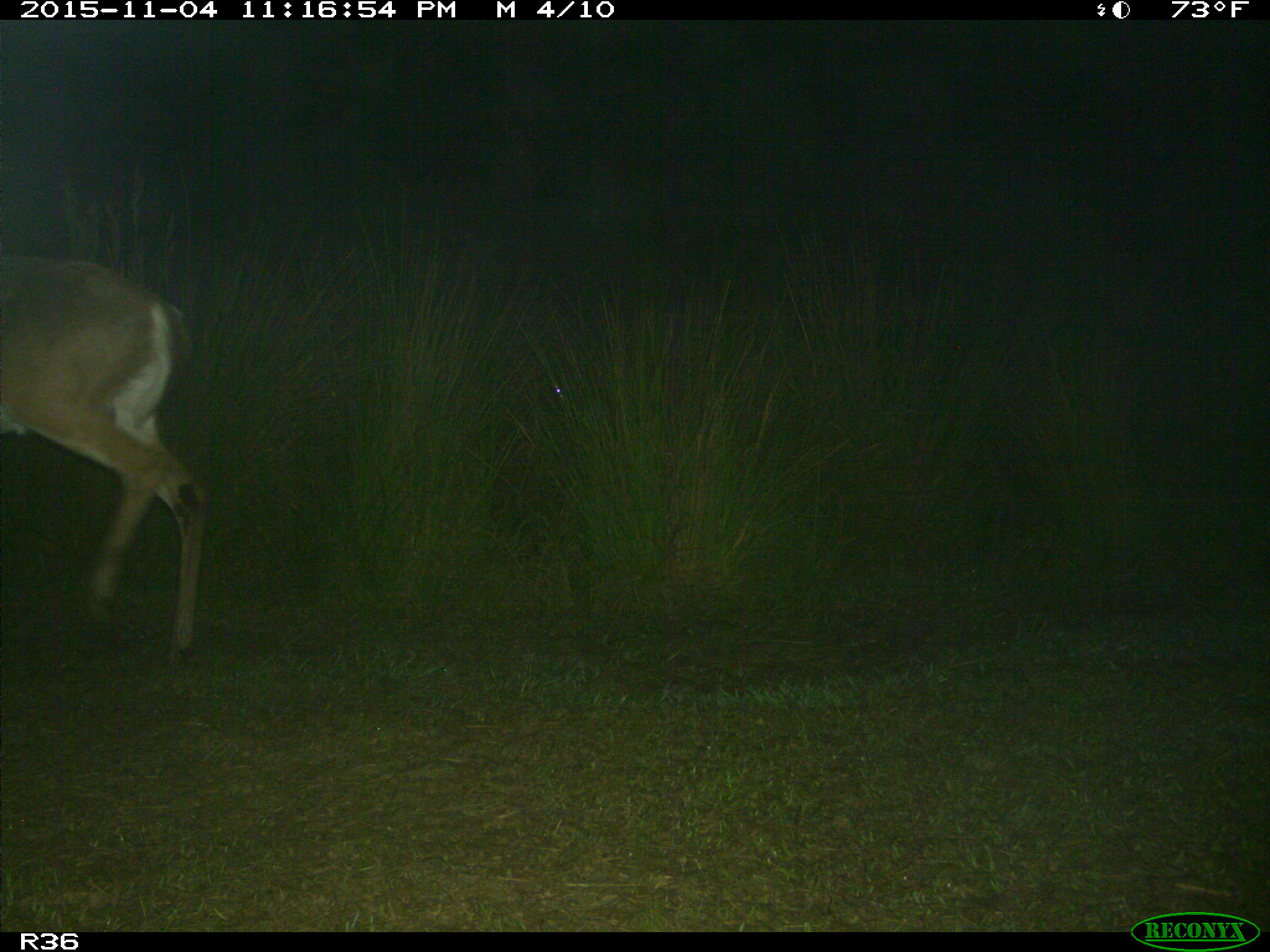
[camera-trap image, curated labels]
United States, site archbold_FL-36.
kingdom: Animalia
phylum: Chordata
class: Mammalia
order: Artiodactyla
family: Cervidae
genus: Odocoileus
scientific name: Odocoileus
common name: deer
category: unidentified deer